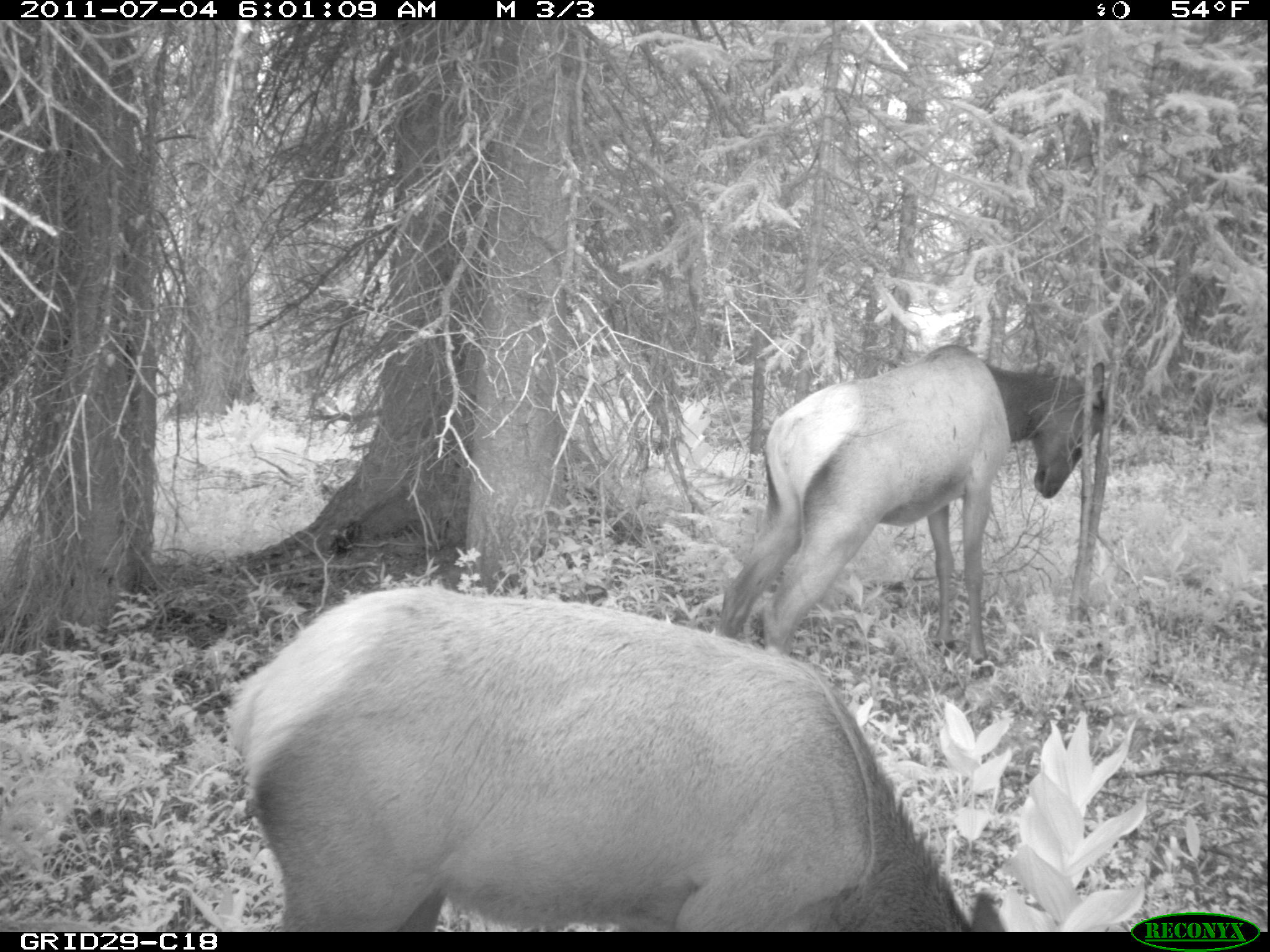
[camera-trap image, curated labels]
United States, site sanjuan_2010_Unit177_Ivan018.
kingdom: Animalia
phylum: Chordata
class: Mammalia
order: Artiodactyla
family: Cervidae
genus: Cervus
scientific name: Cervus elaphus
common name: red deer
Cervus elaphus (red deer).